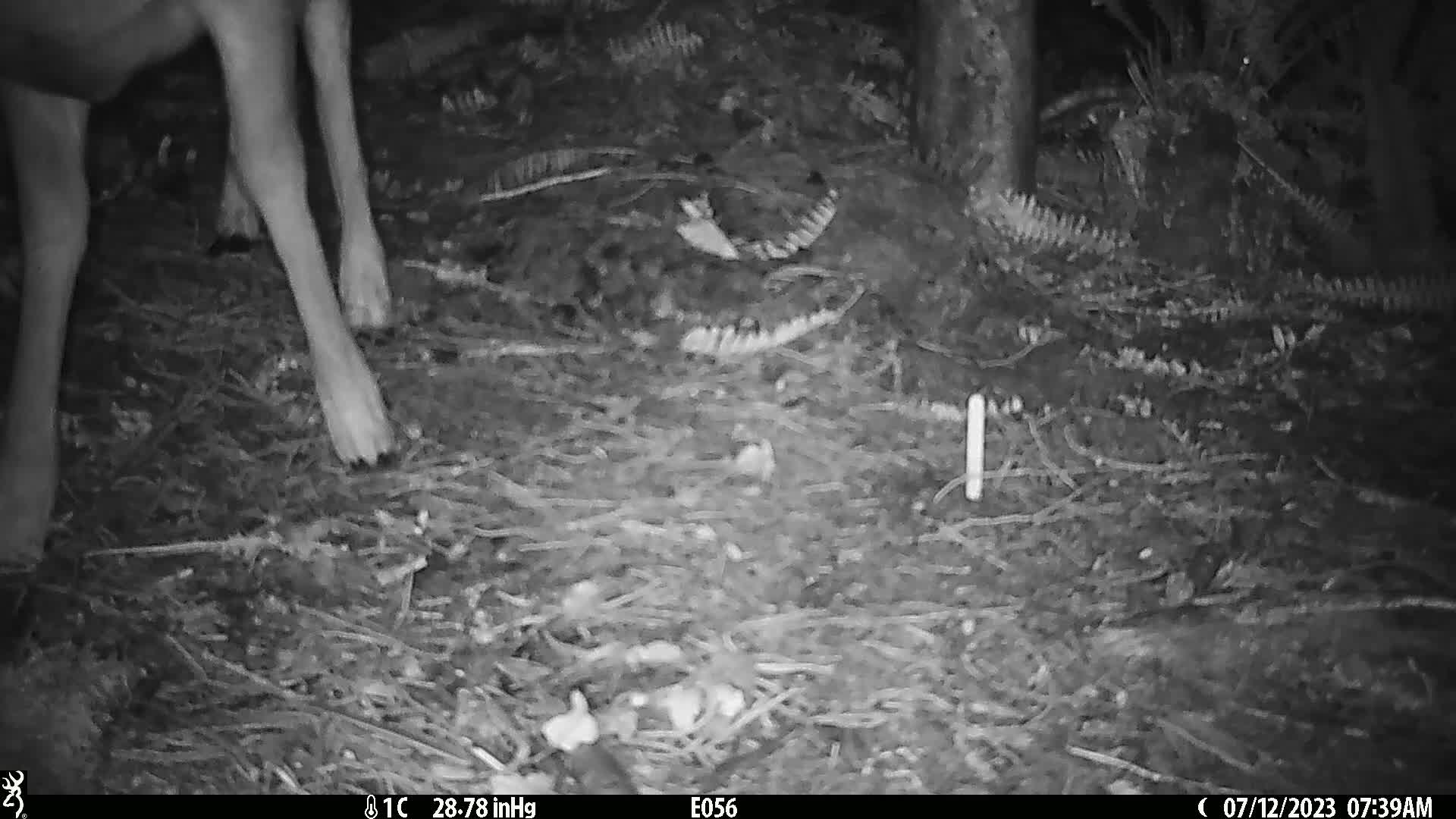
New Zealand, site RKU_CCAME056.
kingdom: Animalia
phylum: Chordata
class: Mammalia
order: Artiodactyla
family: Cervidae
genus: Odocoileus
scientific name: Odocoileus virginianus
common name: white-tailed deer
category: white tailed deer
White tailed deer (white-tailed deer) (Odocoileus virginianus).